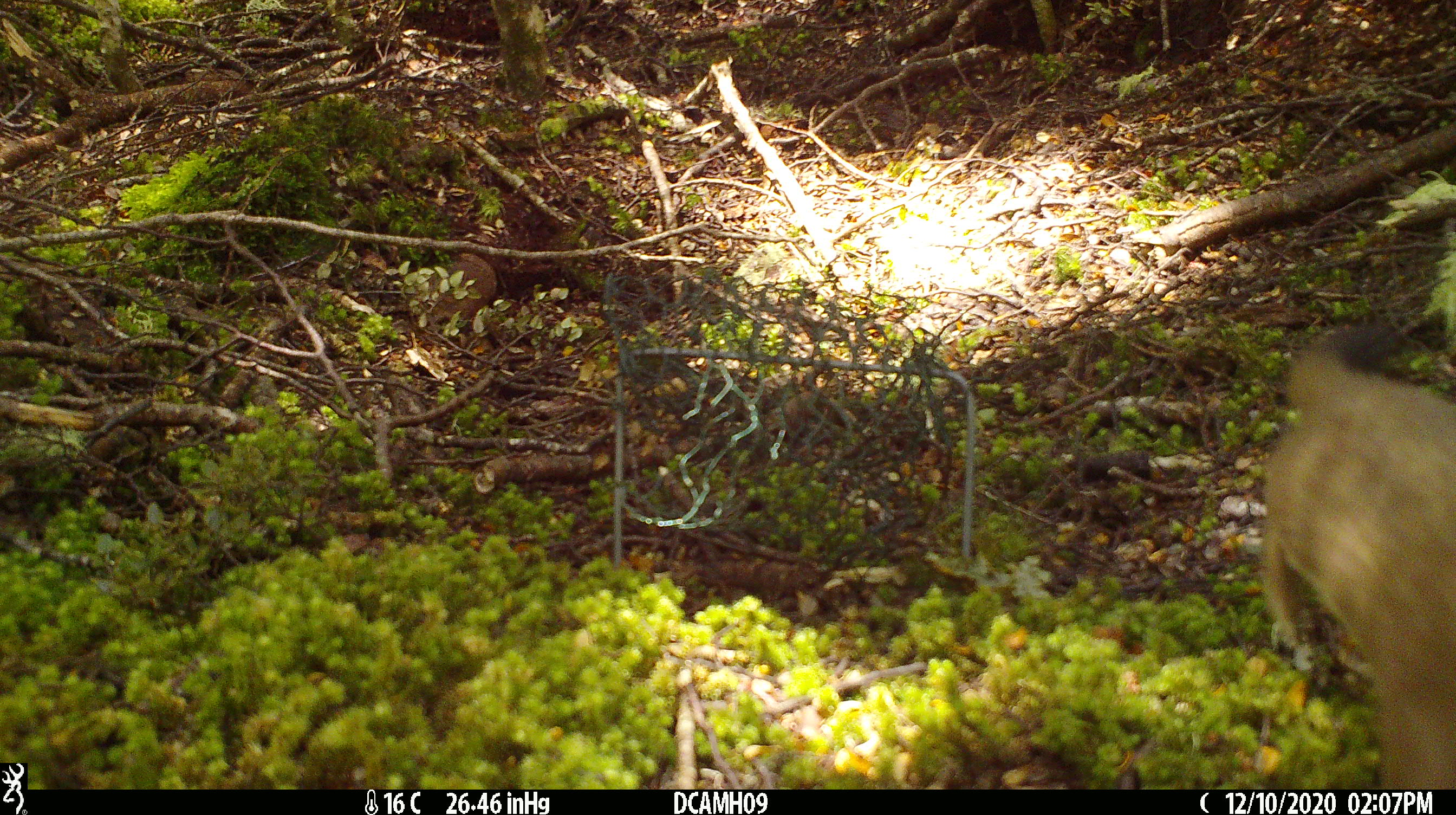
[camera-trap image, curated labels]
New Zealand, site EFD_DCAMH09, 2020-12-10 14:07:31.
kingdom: Animalia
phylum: Chordata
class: Mammalia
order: Carnivora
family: Mustelidae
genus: Mustela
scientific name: Mustela erminea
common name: stoat